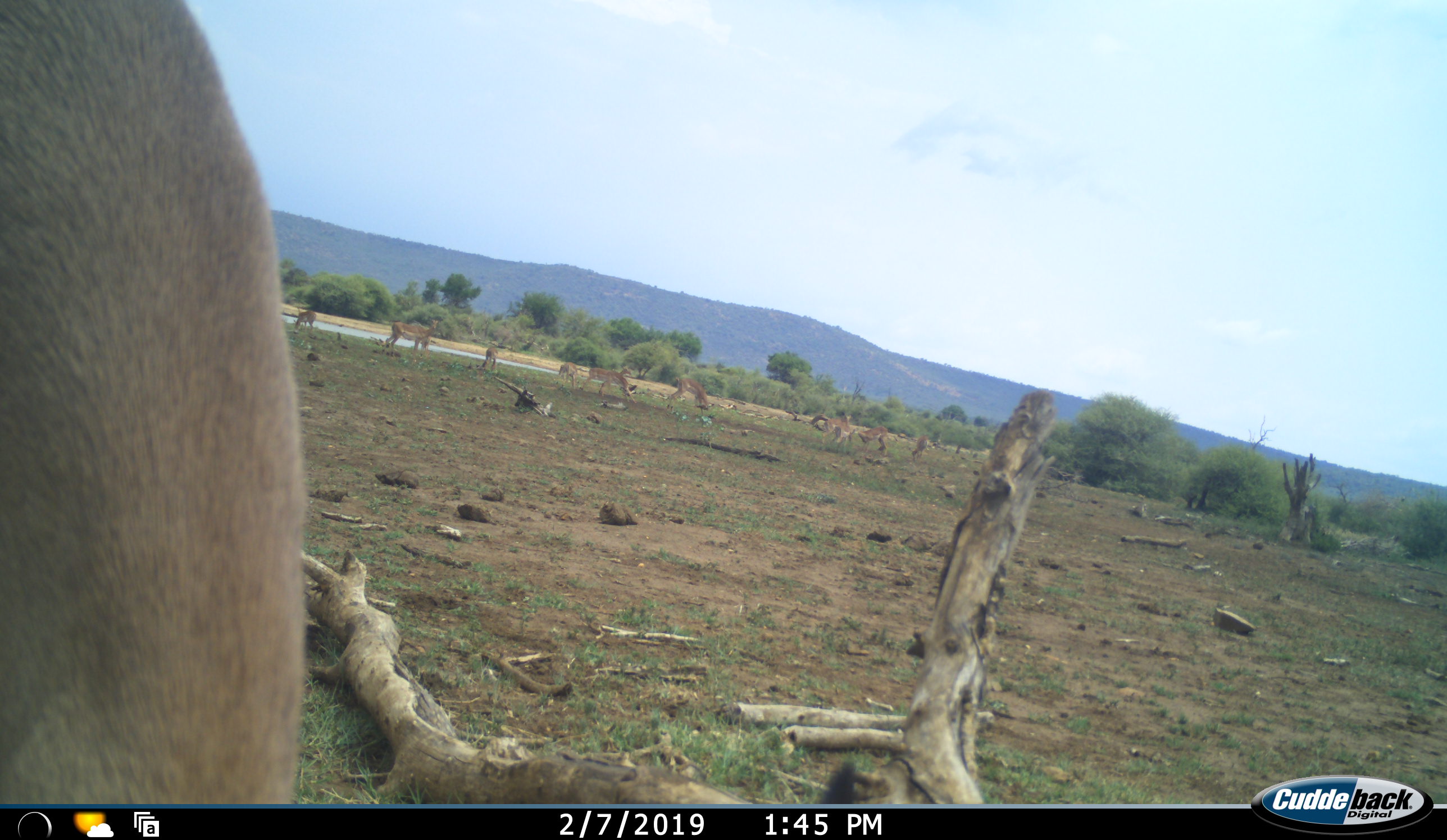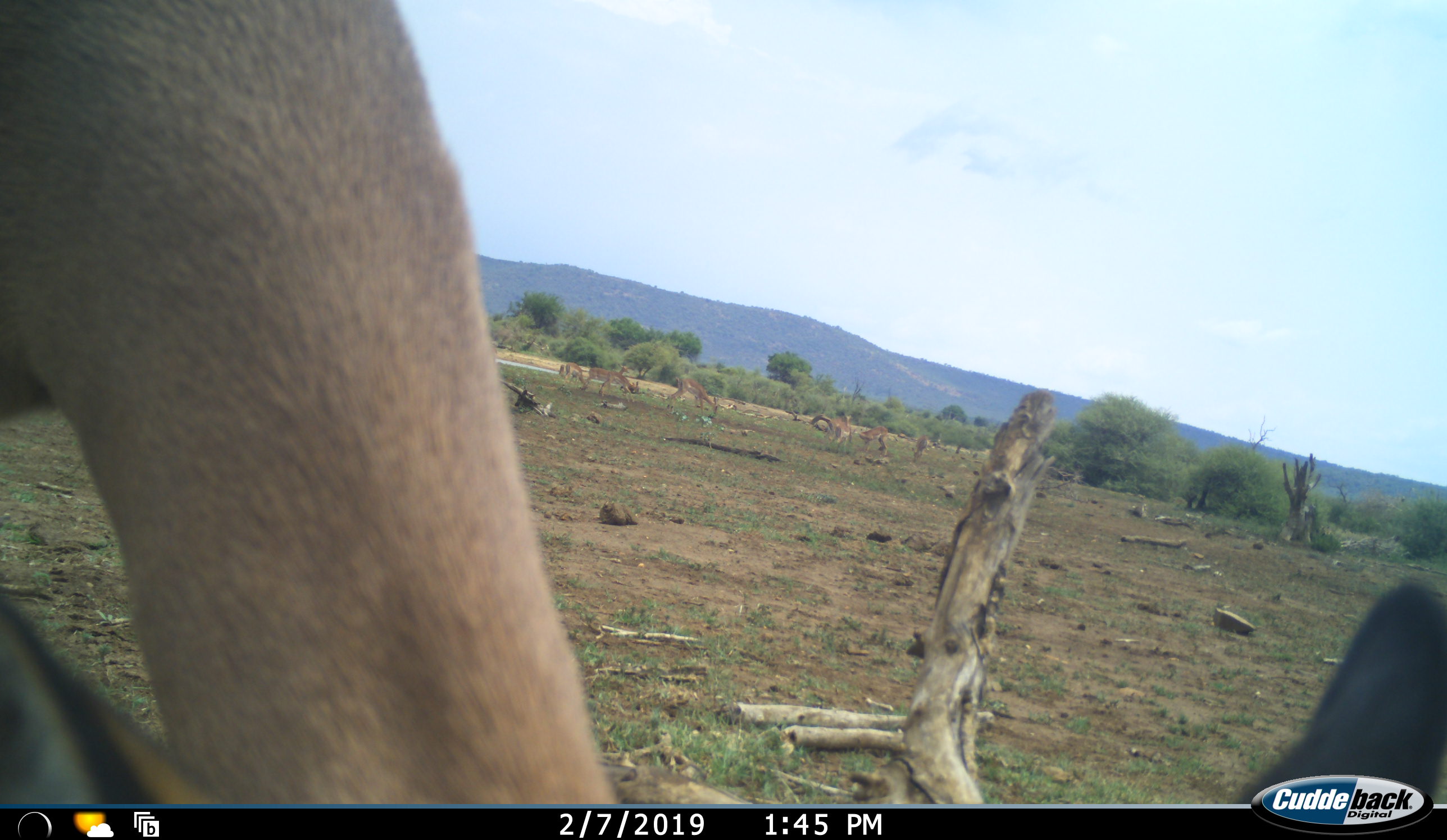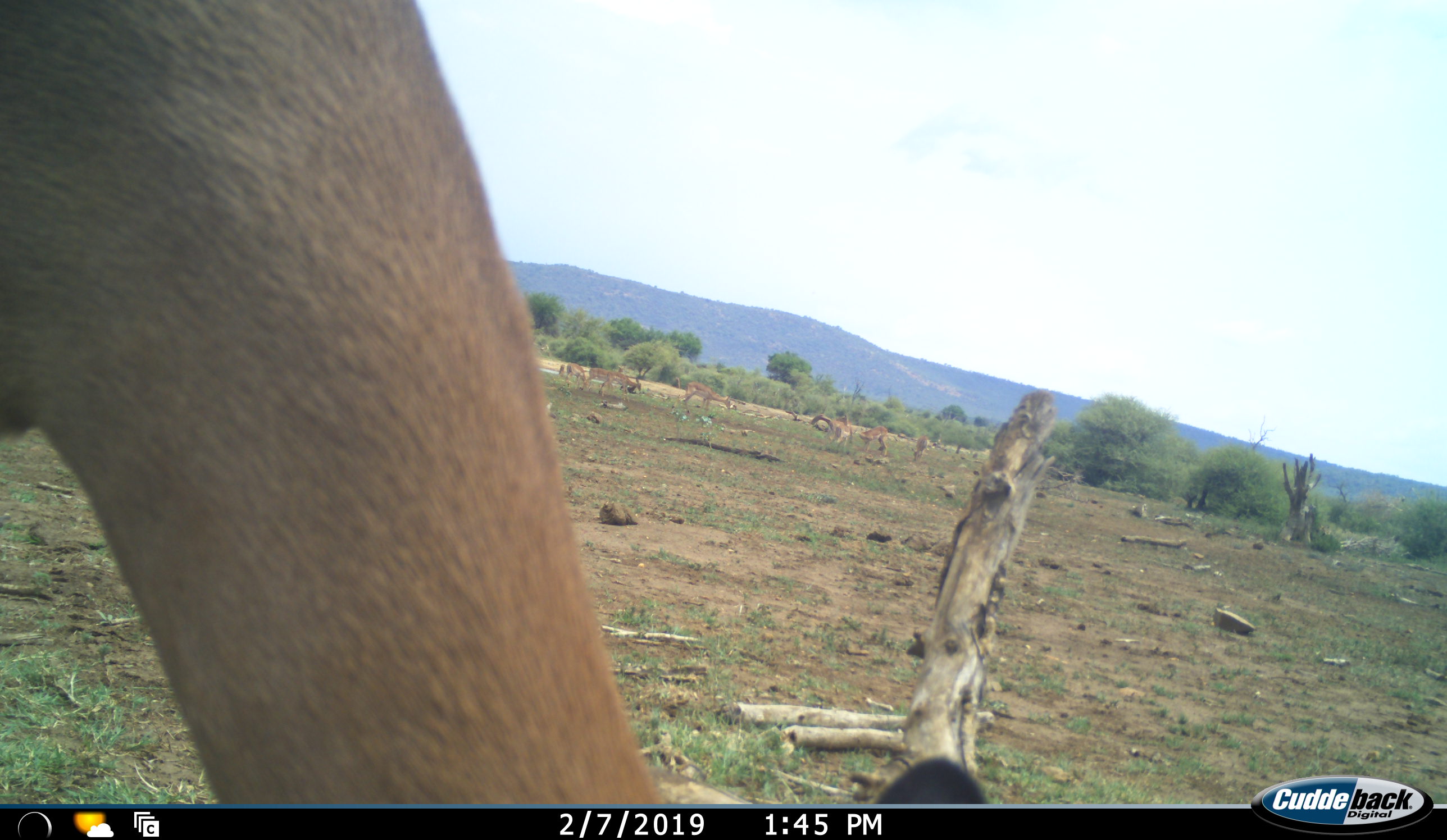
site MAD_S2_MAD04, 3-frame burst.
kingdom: Animalia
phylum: Chordata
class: Mammalia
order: Artiodactyla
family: Bovidae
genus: Aepyceros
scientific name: Aepyceros melampus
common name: impala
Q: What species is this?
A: Impala (Aepyceros melampus).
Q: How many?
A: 11-50.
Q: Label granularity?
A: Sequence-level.